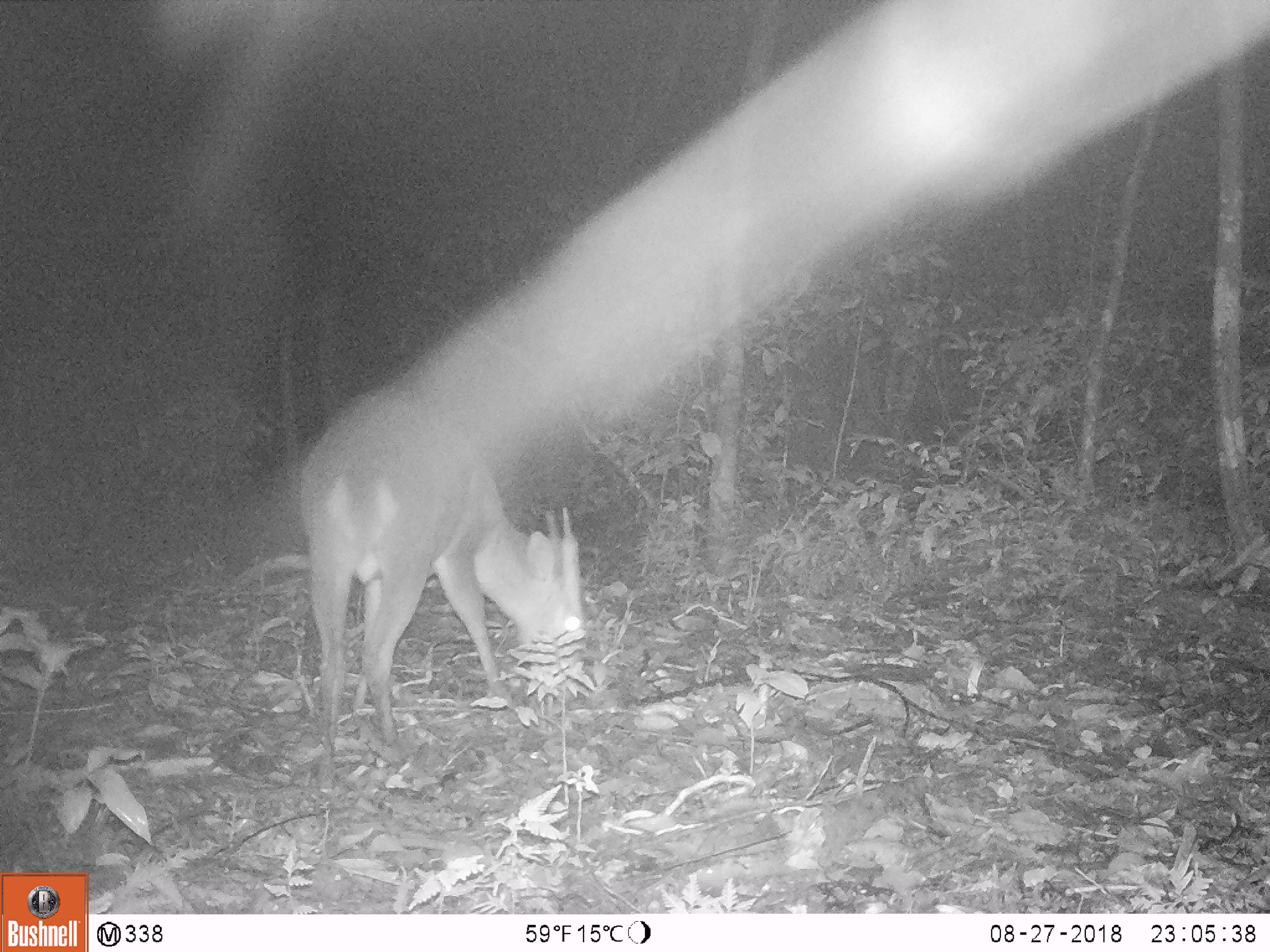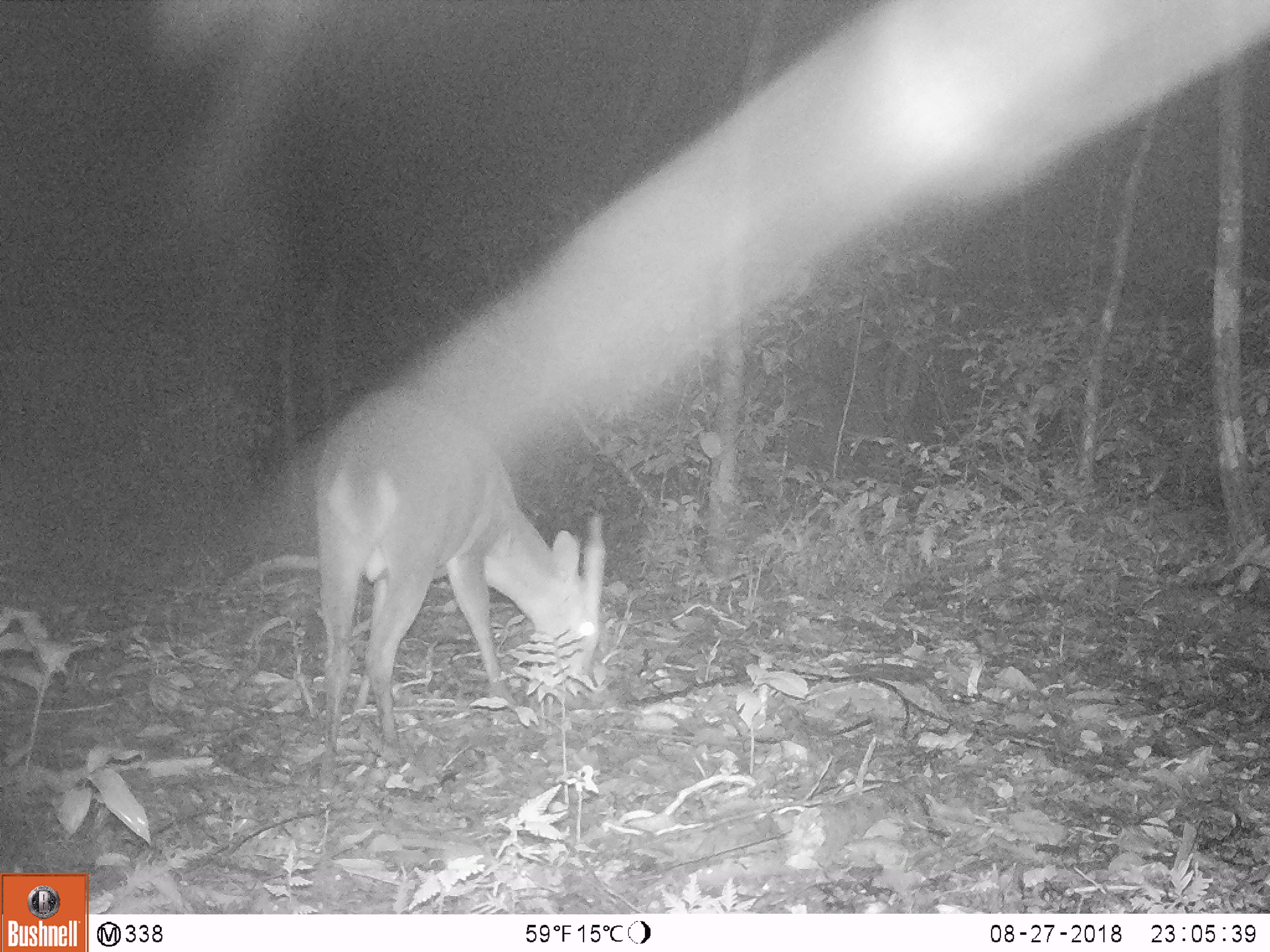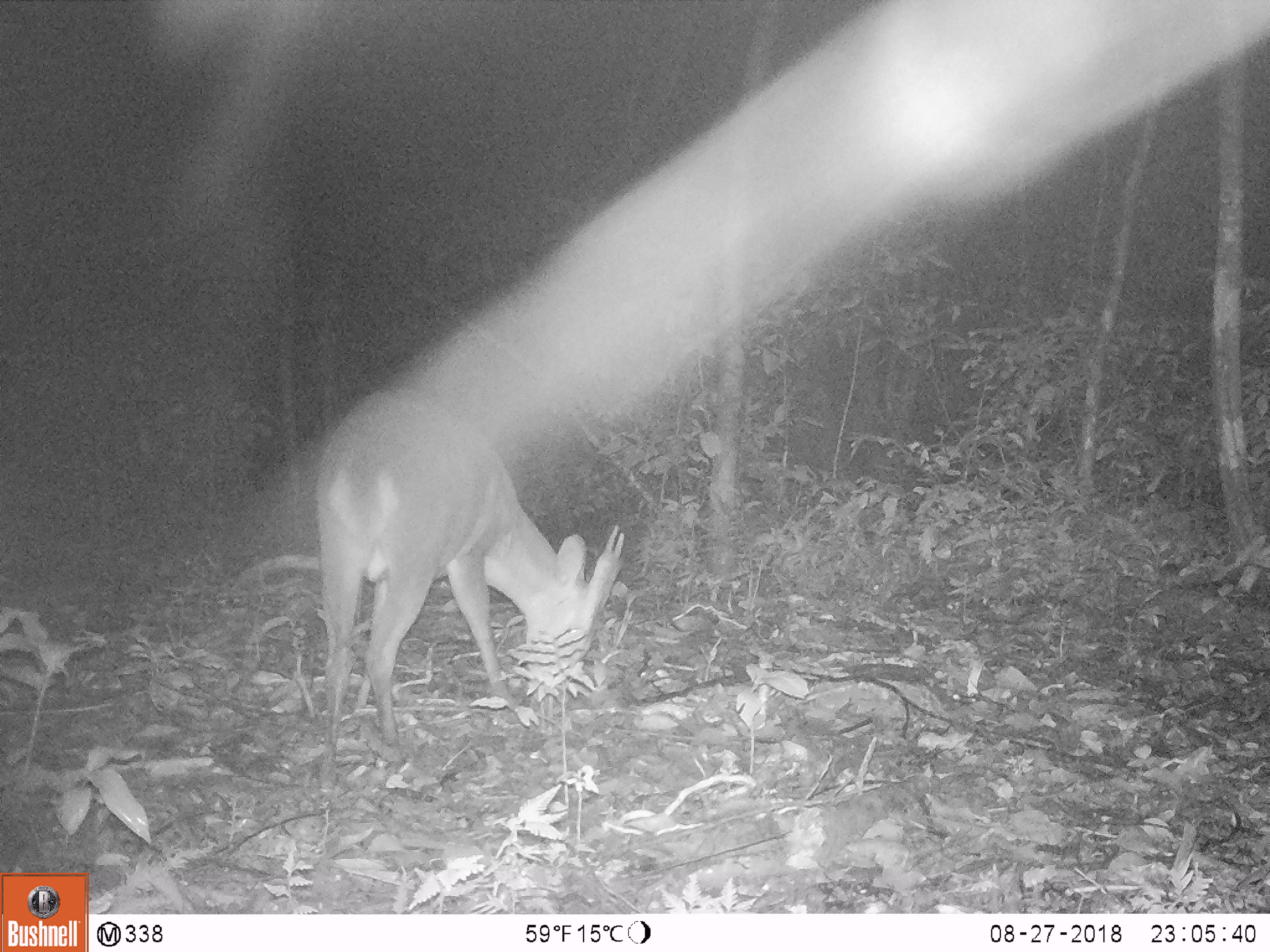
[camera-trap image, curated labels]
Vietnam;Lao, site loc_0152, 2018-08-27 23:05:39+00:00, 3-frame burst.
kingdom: Animalia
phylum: Chordata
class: Mammalia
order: Artiodactyla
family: Cervidae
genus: Muntiacus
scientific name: Muntiacus vuquangensis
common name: large-antlered muntjac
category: large antlered muntjac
Large antlered muntjac (large-antlered muntjac) (Muntiacus vuquangensis). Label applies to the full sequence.